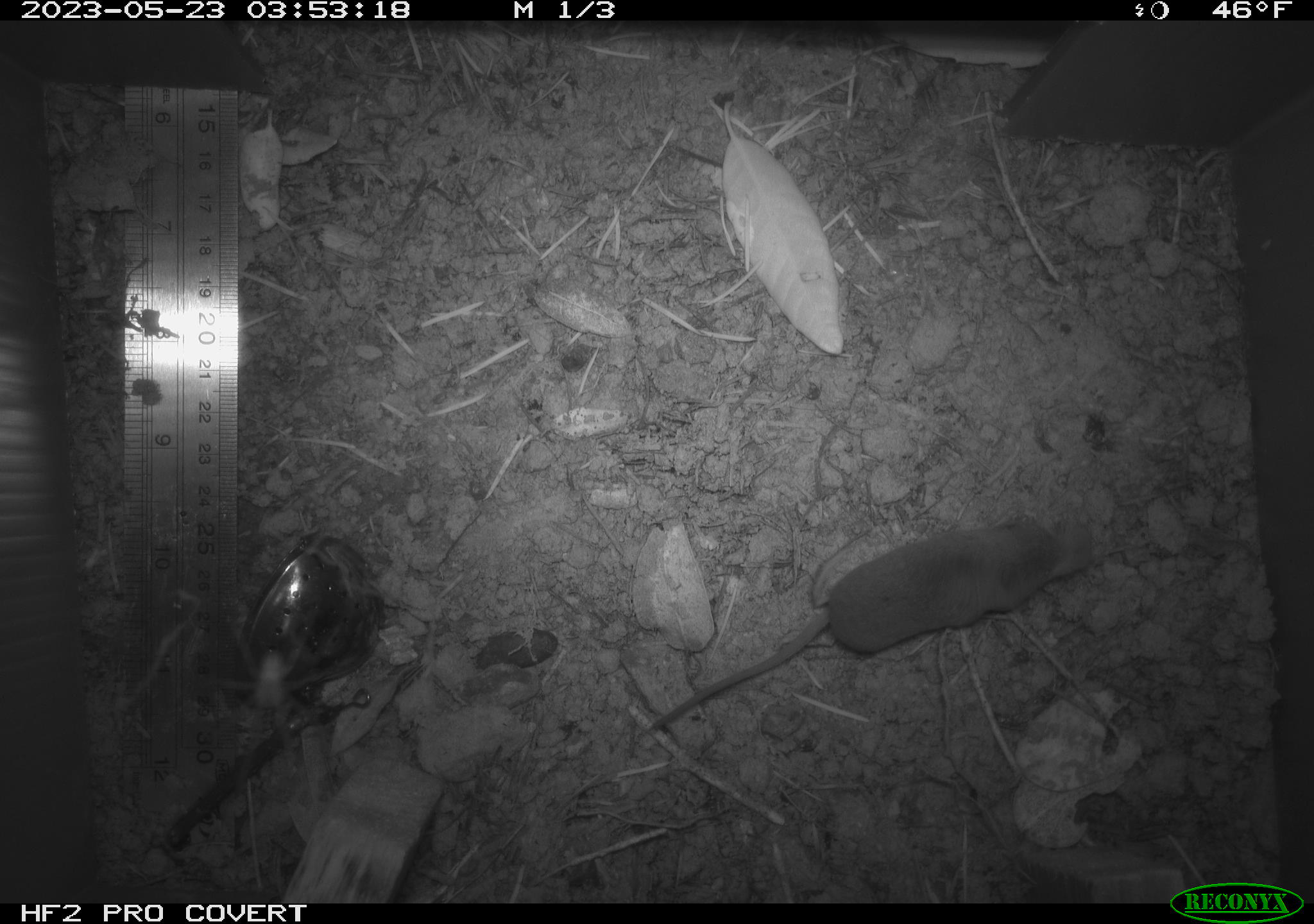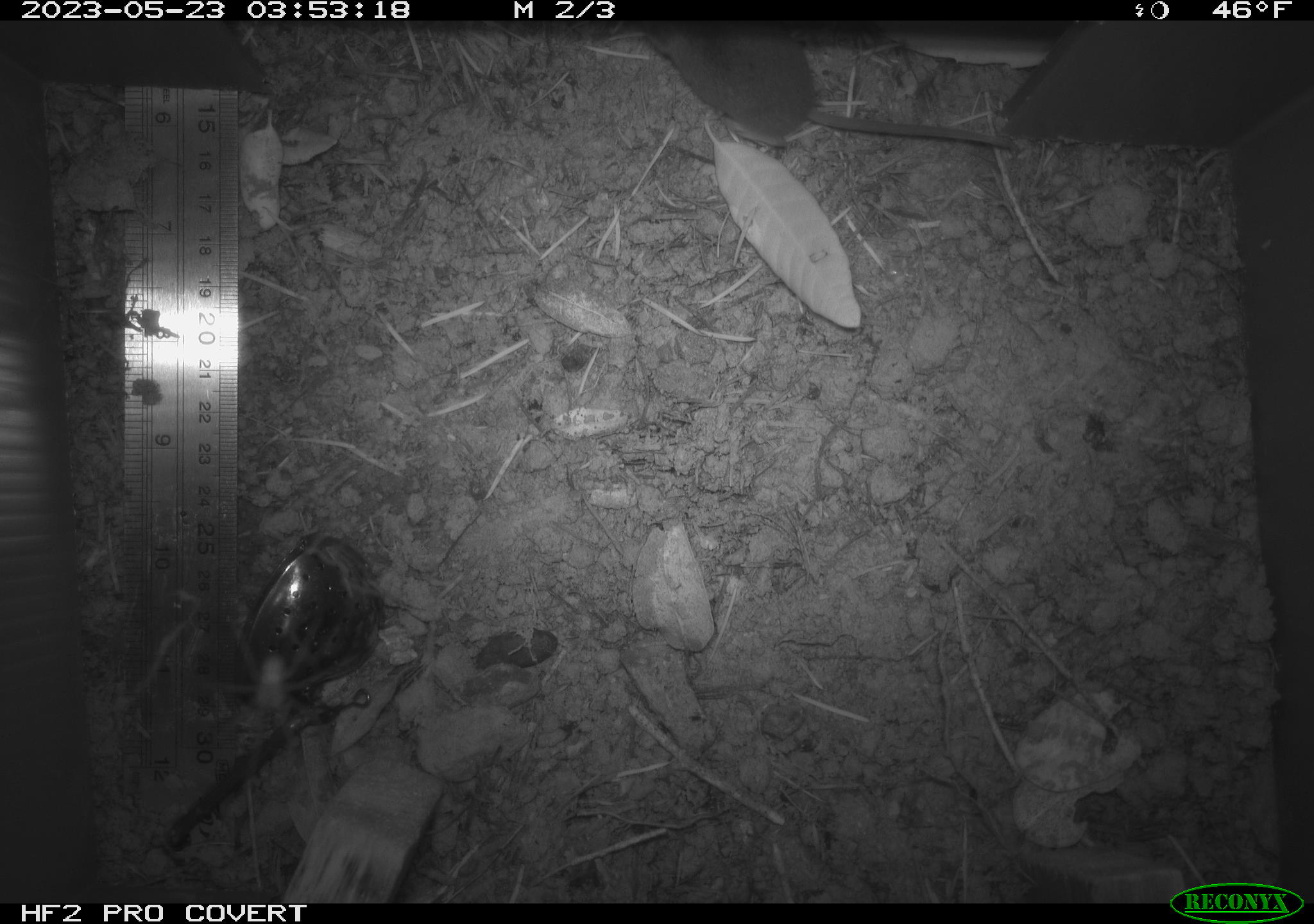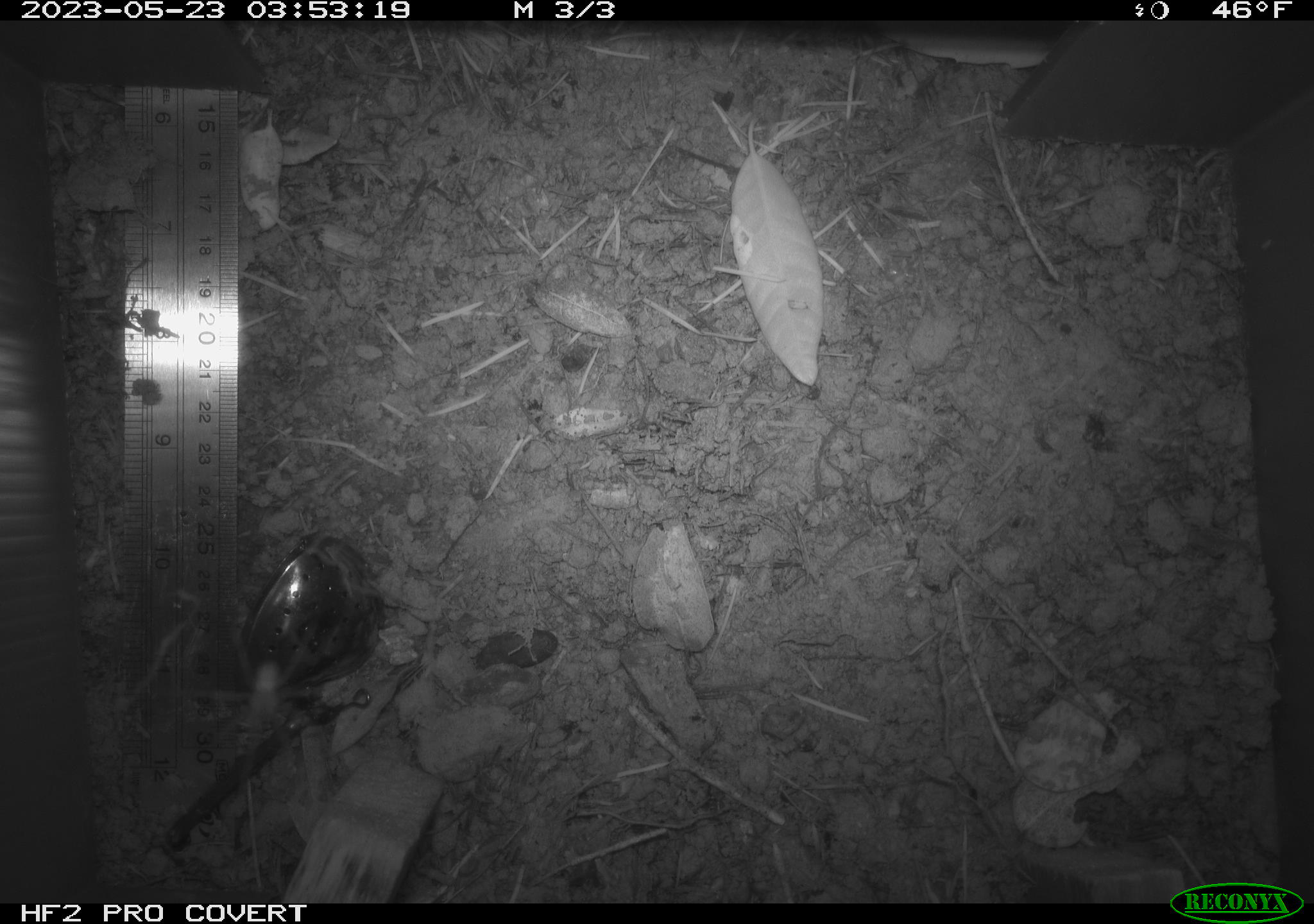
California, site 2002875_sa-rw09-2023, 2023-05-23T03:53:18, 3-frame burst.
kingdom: Animalia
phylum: Chordata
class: Mammalia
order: Eulipotyphla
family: Soricidae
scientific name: Soricidae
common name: shrews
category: soricidae family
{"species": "soricidae family (shrews) (Soricidae)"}